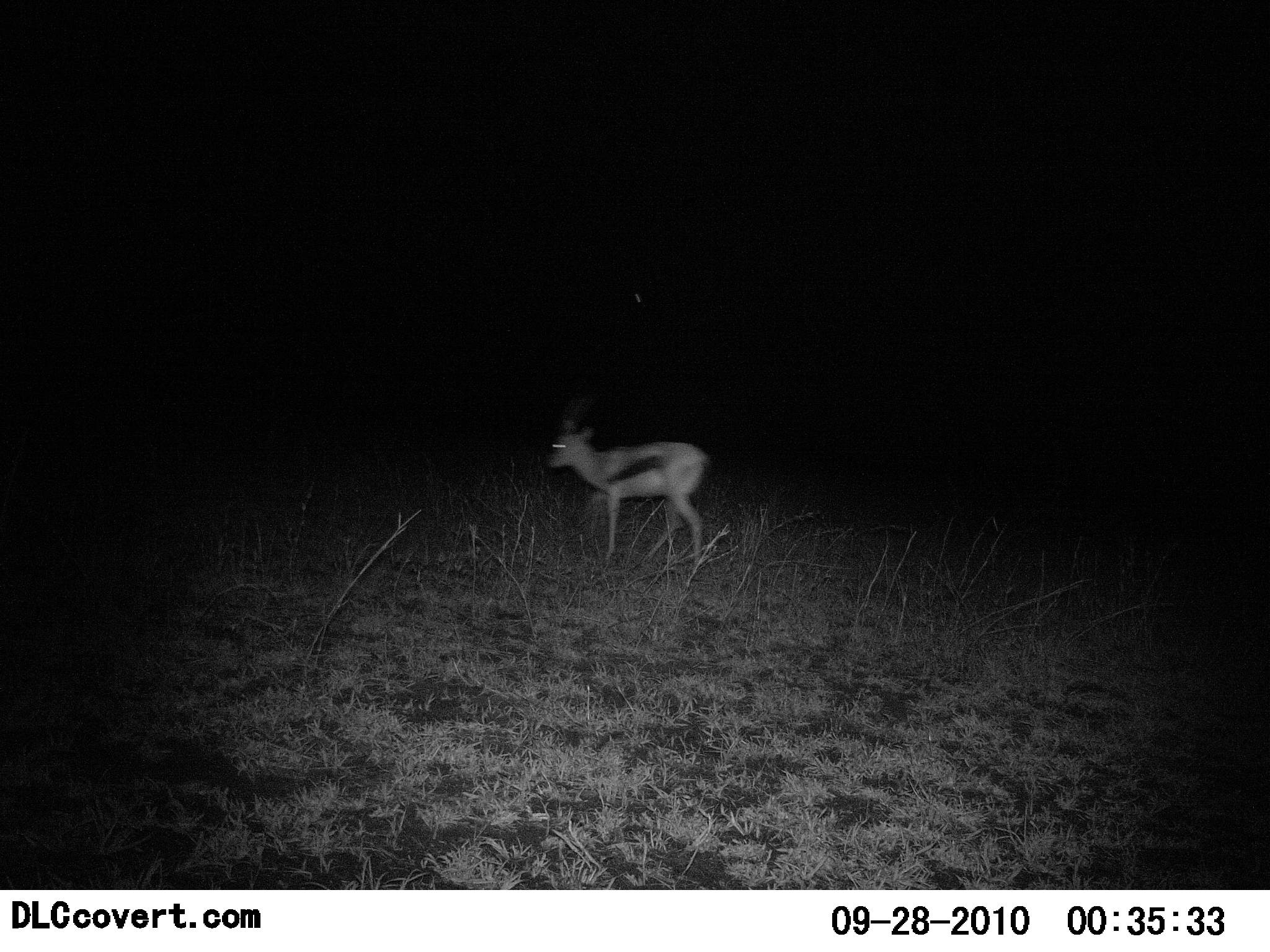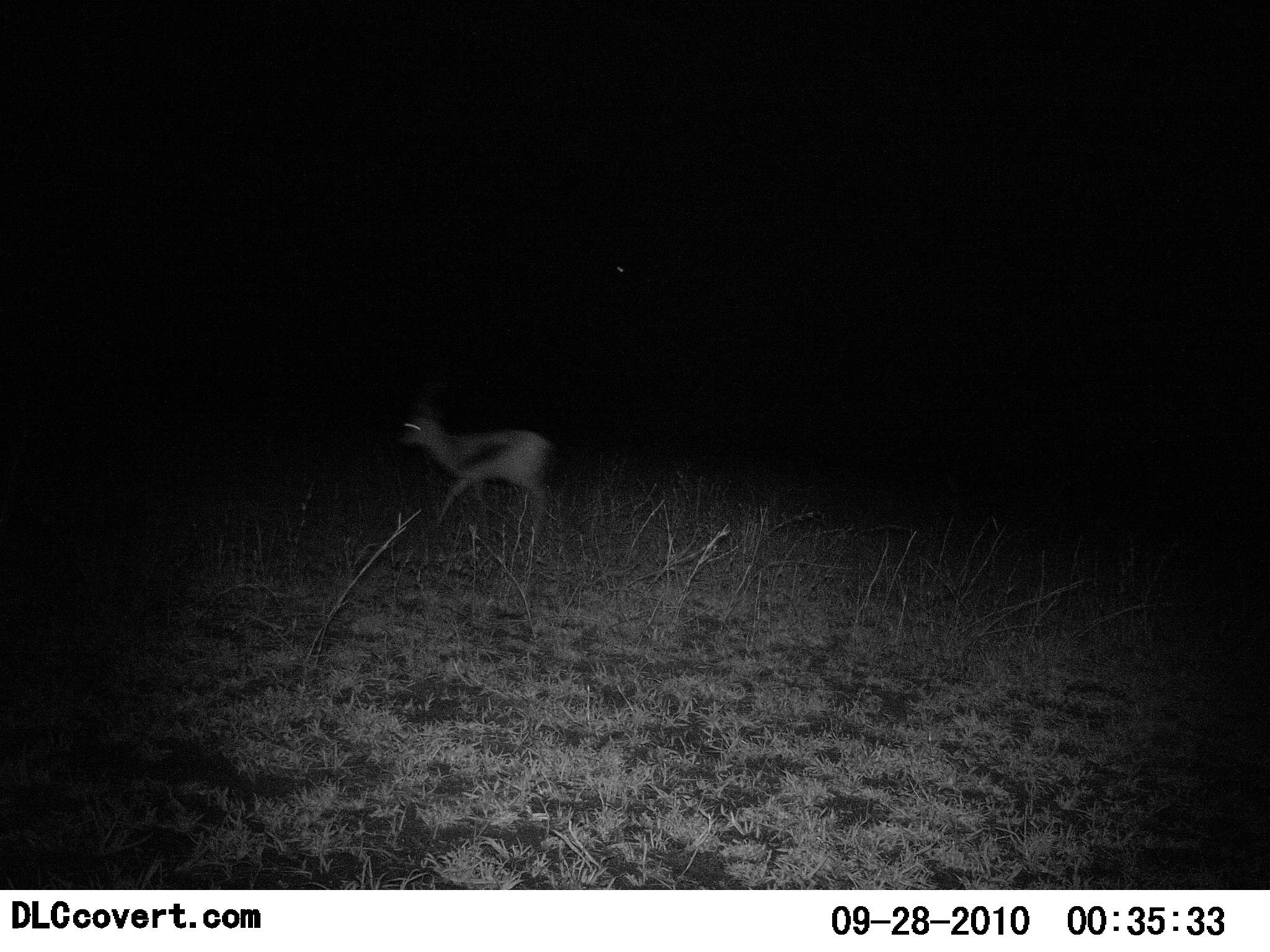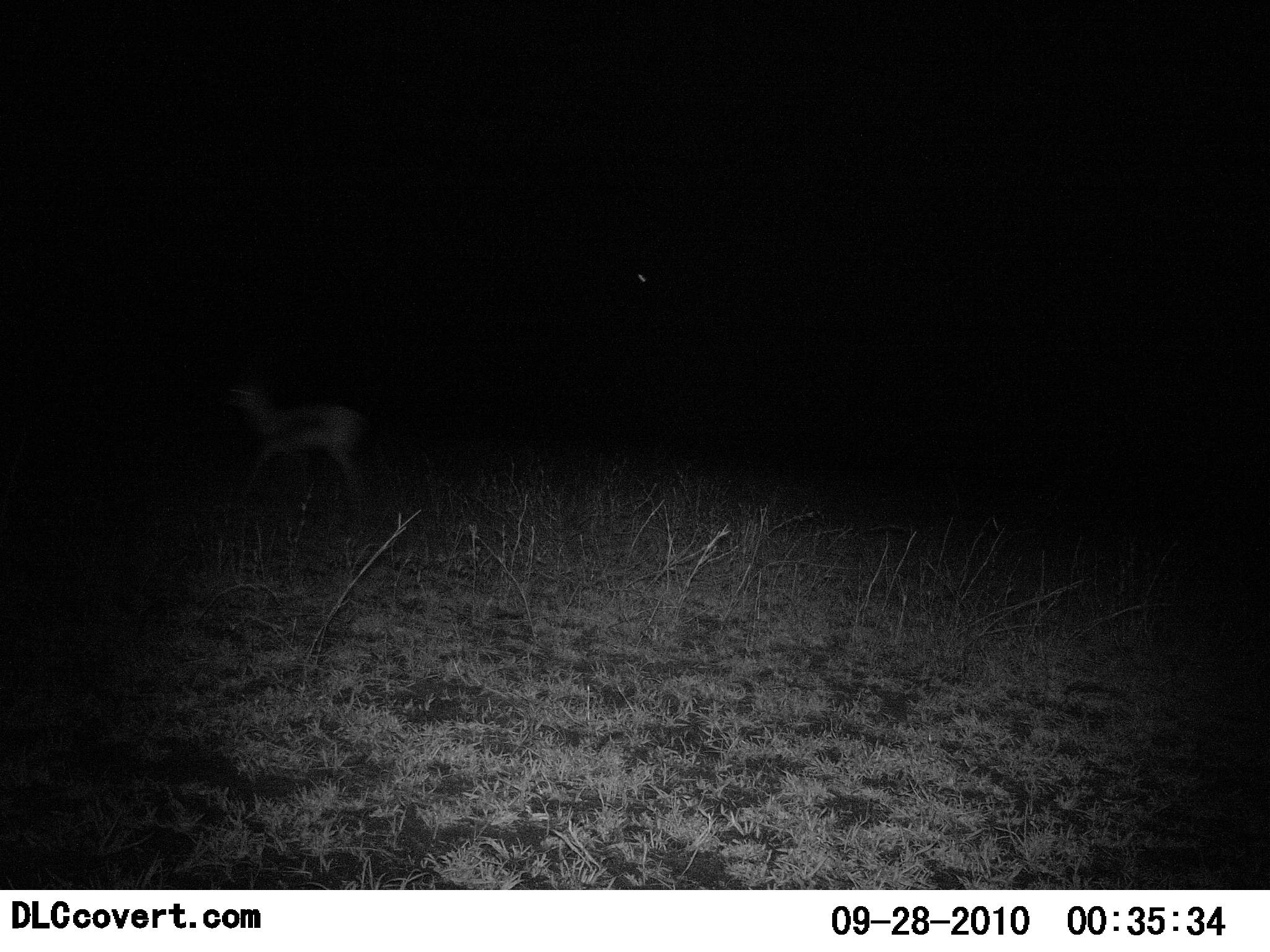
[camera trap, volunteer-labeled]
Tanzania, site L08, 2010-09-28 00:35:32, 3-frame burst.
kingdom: Animalia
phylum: Chordata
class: Mammalia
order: Artiodactyla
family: Bovidae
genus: Eudorcas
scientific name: Eudorcas thomsonii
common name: thomson's gazelle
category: gazellethomsons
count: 1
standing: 18%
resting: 0%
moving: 100%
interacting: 0%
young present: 0%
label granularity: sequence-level